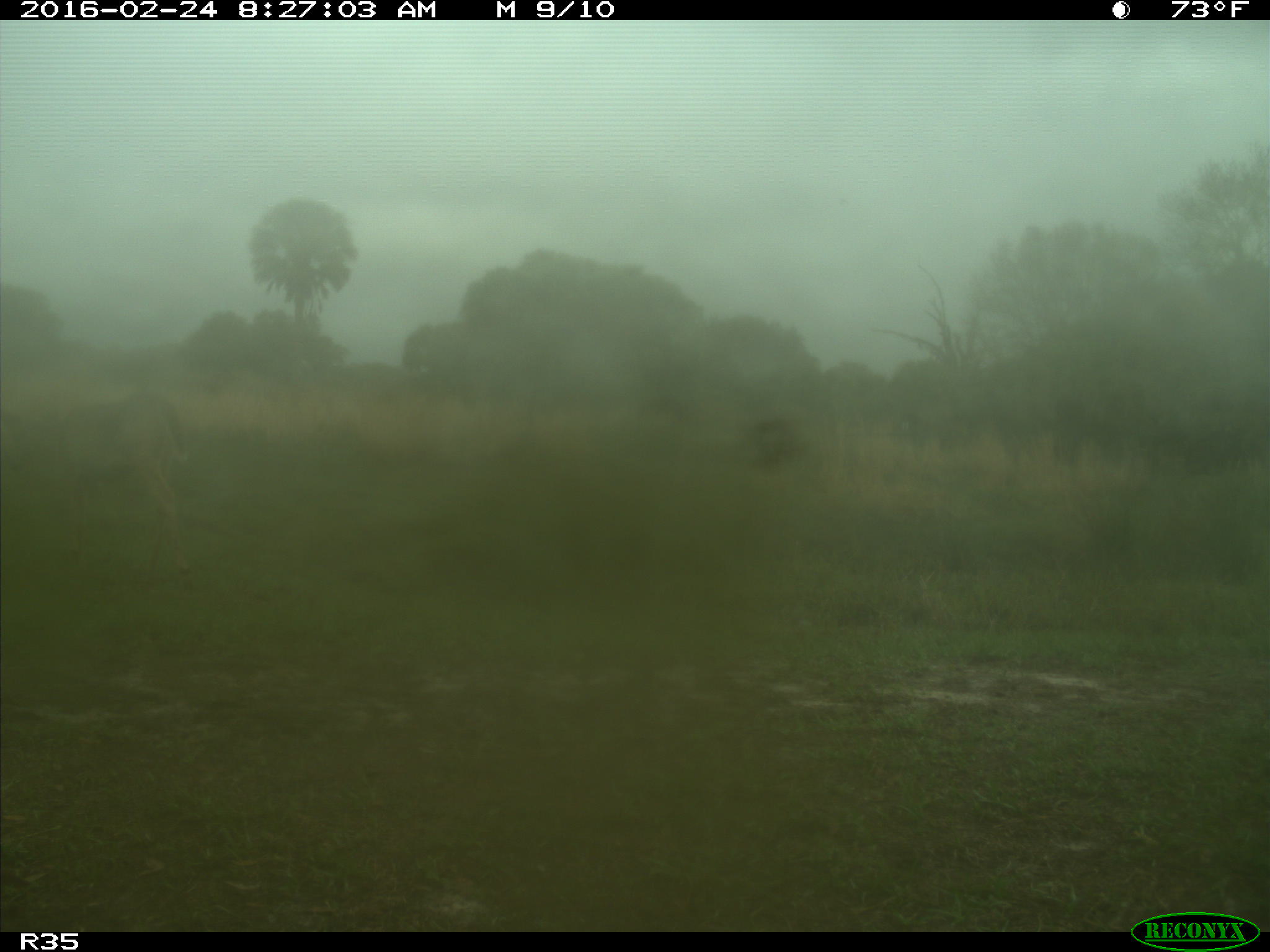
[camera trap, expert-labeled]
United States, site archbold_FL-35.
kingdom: Animalia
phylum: Chordata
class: Mammalia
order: Artiodactyla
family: Cervidae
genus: Odocoileus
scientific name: Odocoileus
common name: deer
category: unidentified deer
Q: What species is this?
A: Unidentified deer (deer) (Odocoileus).